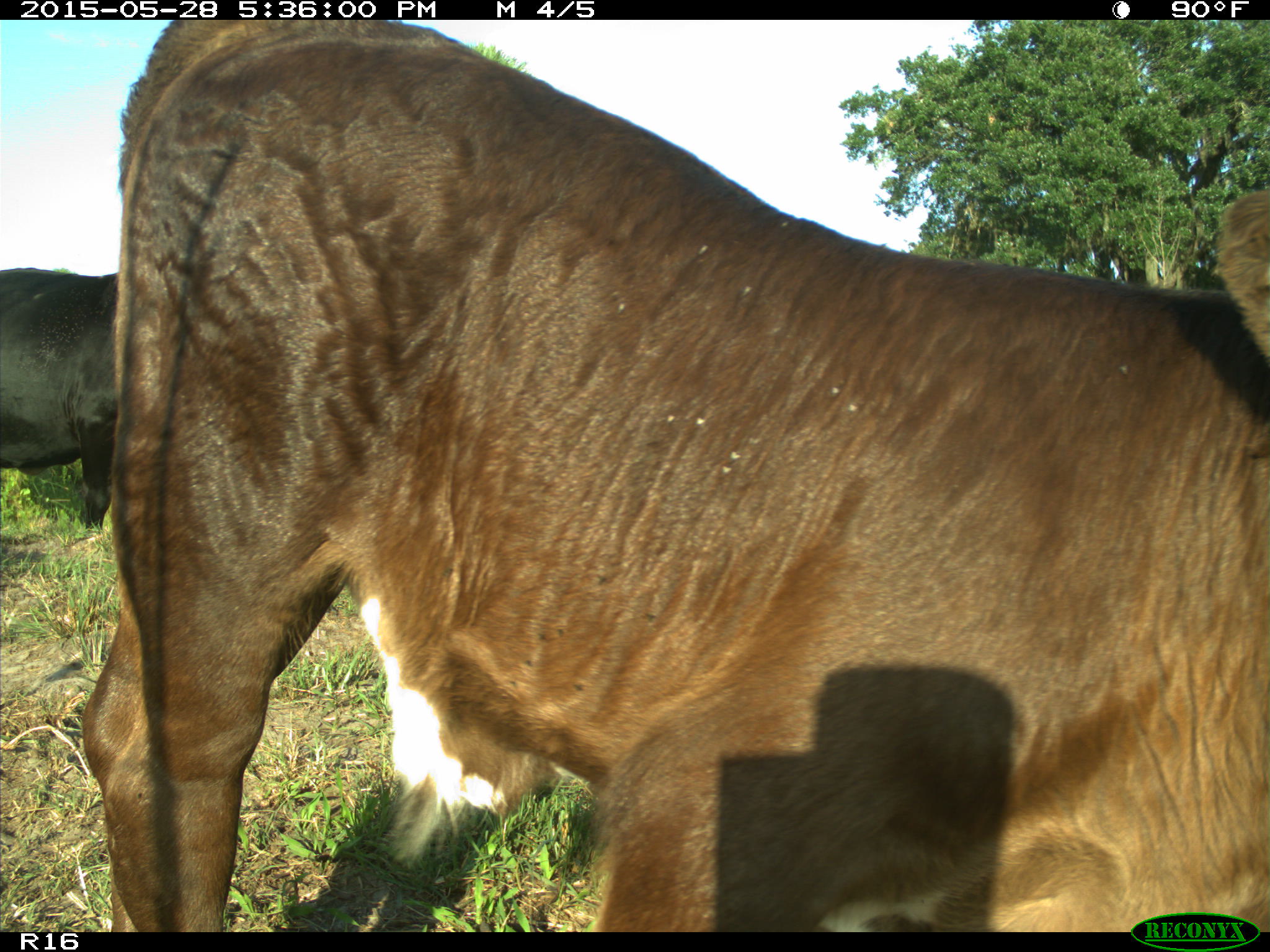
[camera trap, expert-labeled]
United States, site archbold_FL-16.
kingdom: Animalia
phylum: Chordata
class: Mammalia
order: Artiodactyla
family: Bovidae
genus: Bos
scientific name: Bos taurus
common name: domestic cow